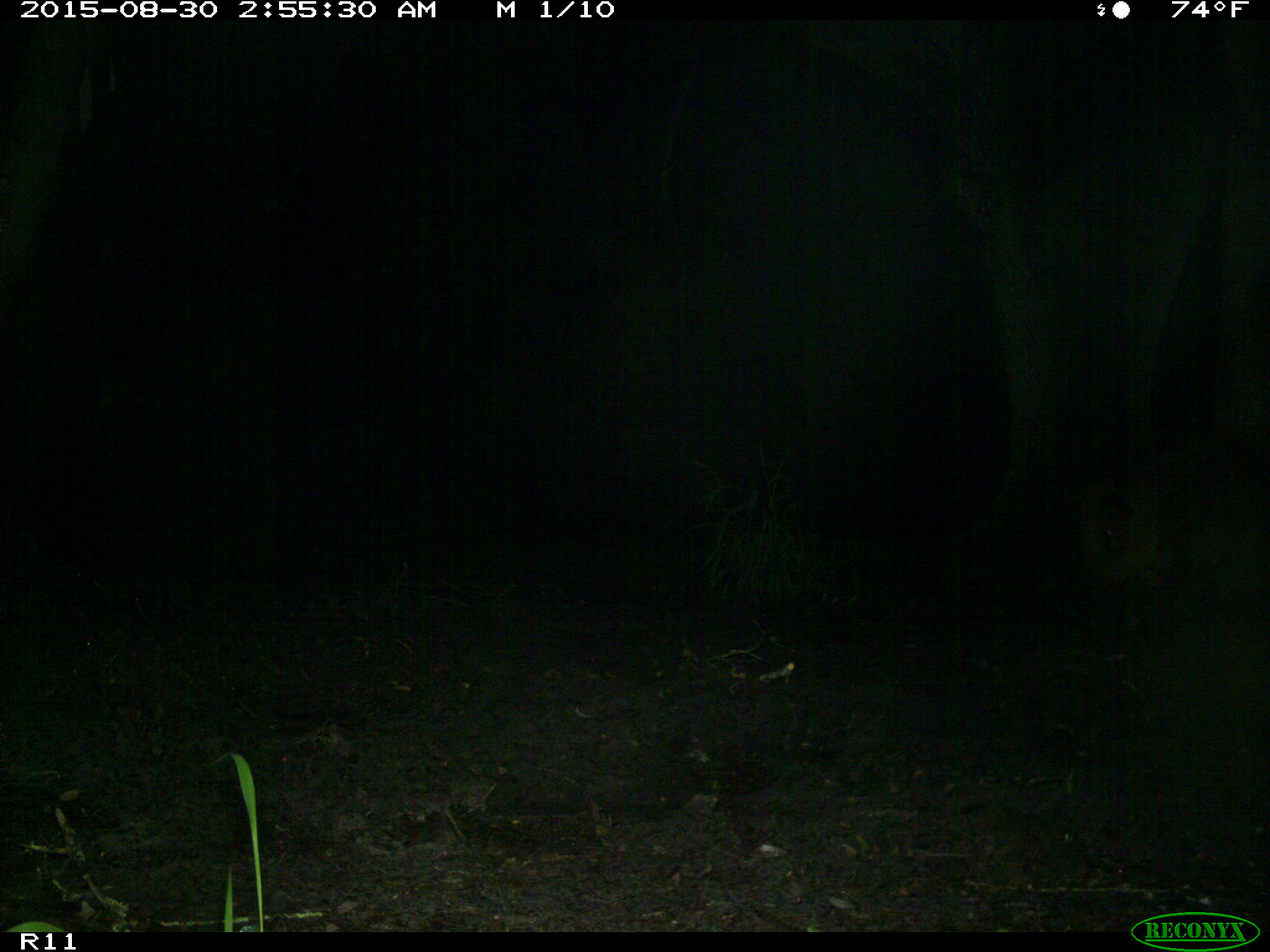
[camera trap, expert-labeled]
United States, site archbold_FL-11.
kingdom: Animalia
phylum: Chordata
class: Mammalia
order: Artiodactyla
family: Suidae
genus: Sus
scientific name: Sus scrofa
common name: wild boar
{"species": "Sus scrofa (wild boar)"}